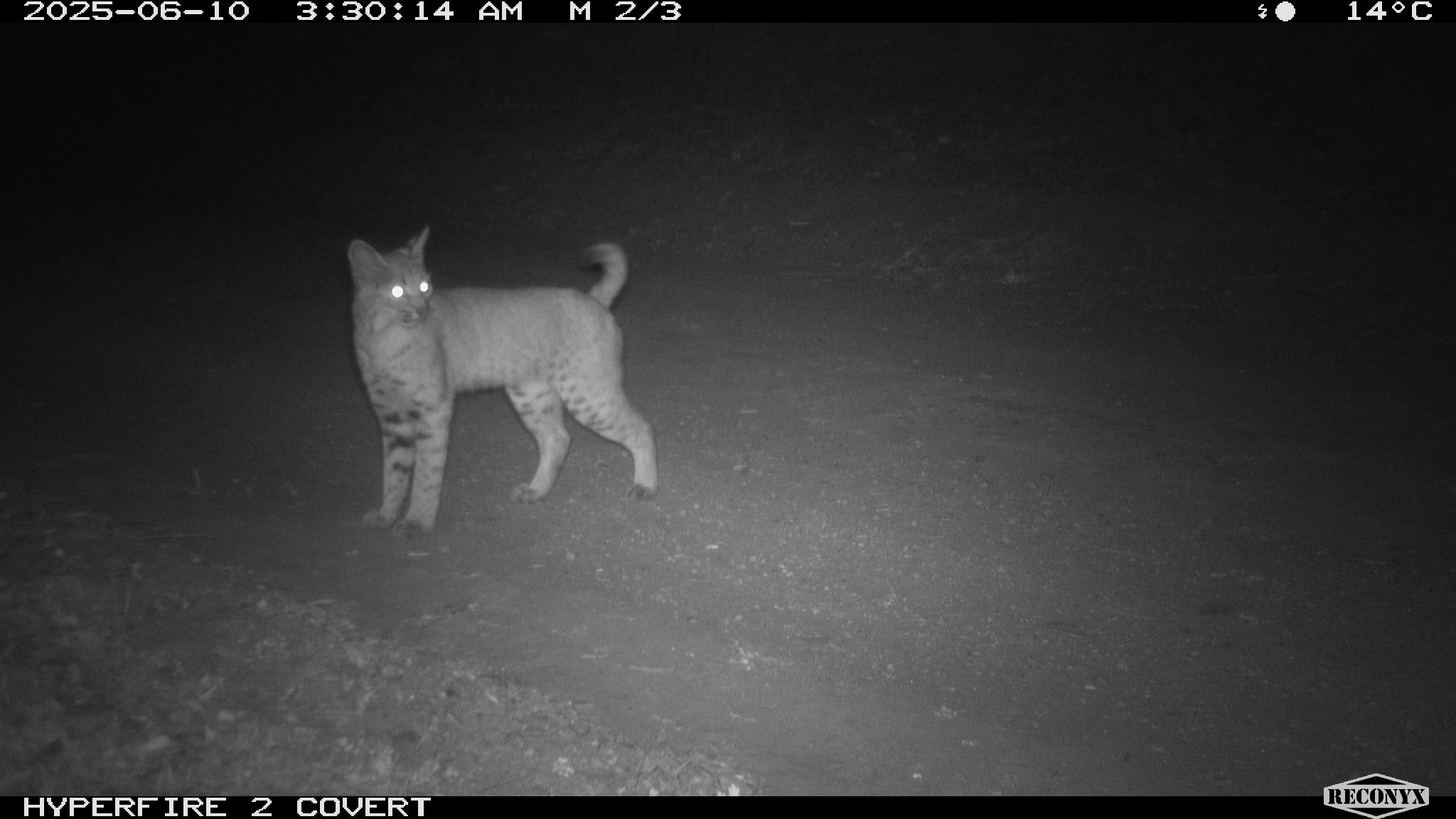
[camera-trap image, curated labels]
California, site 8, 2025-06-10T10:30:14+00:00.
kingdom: Animalia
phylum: Chordata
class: Mammalia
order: Carnivora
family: Felidae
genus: Lynx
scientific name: Lynx rufus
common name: bobcat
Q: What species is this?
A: Bobcat (Lynx rufus).